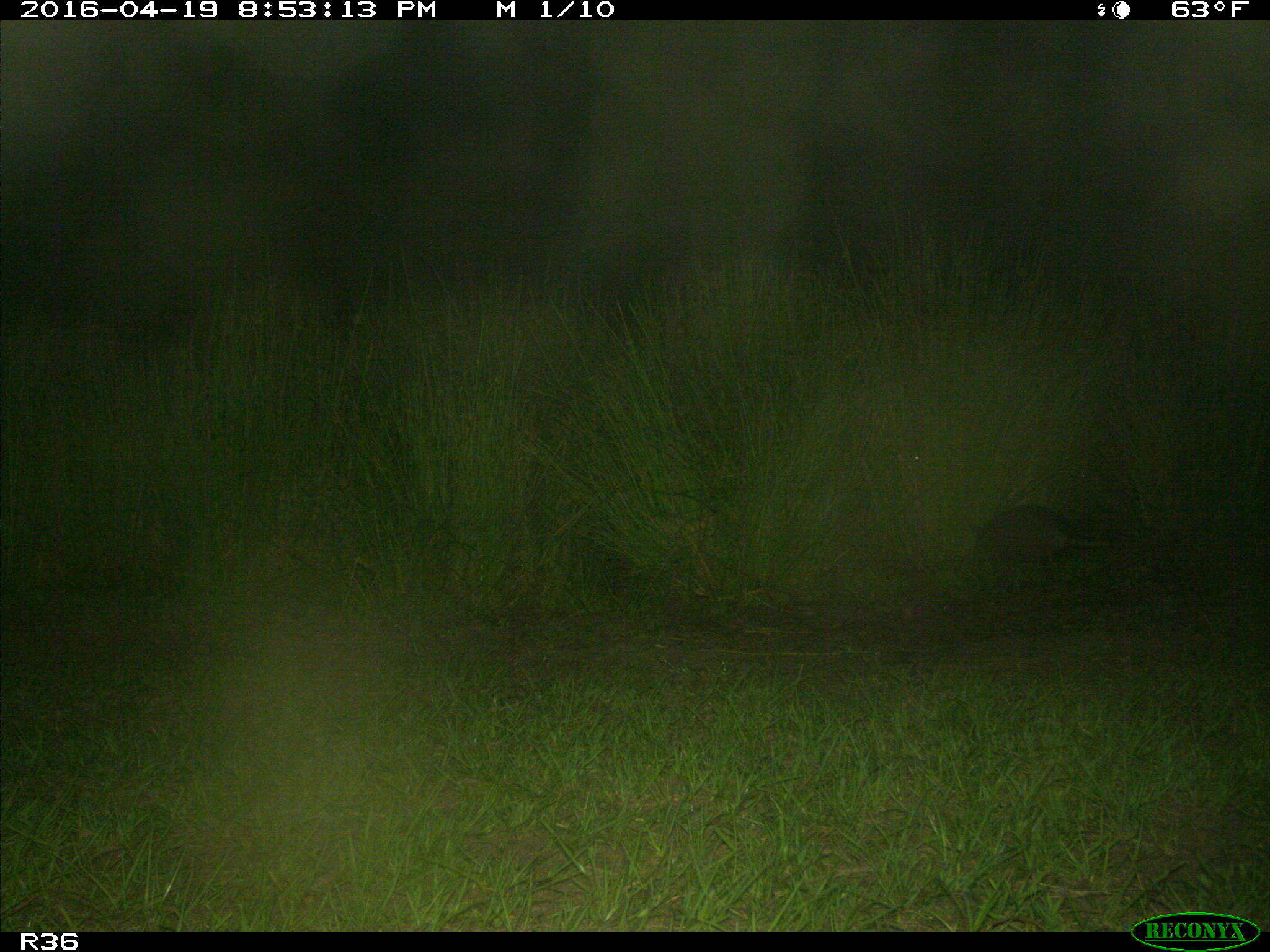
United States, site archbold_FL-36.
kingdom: Animalia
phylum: Chordata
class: Mammalia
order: Cingulata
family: Dasypodidae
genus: Dasypus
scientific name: Dasypus novemcinctus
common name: nine-banded armadillo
Dasypus novemcinctus (nine-banded armadillo).